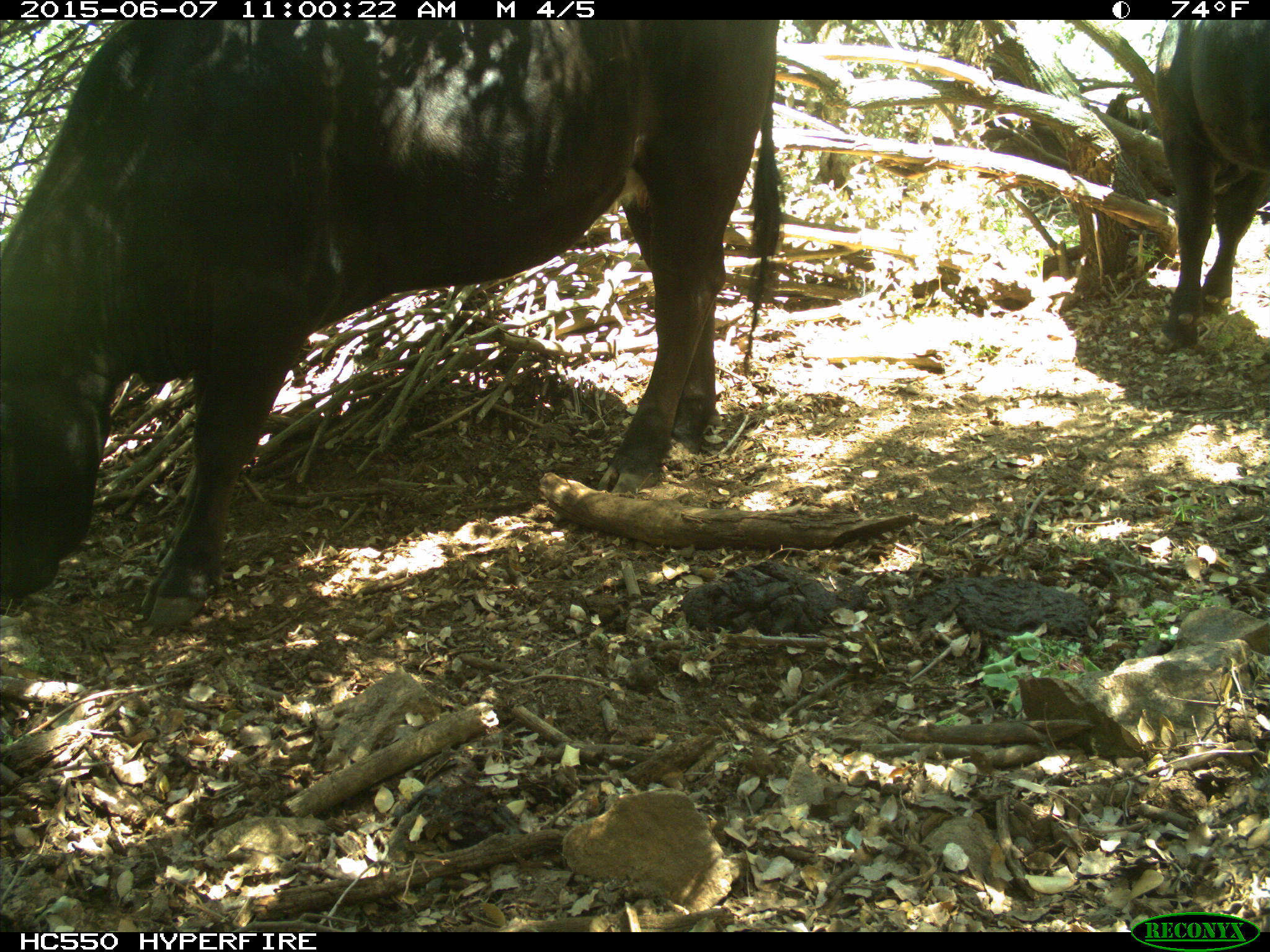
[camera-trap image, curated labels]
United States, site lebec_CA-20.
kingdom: Animalia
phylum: Chordata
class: Mammalia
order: Artiodactyla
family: Bovidae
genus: Bos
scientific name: Bos taurus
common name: domestic cow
Bos taurus (domestic cow).